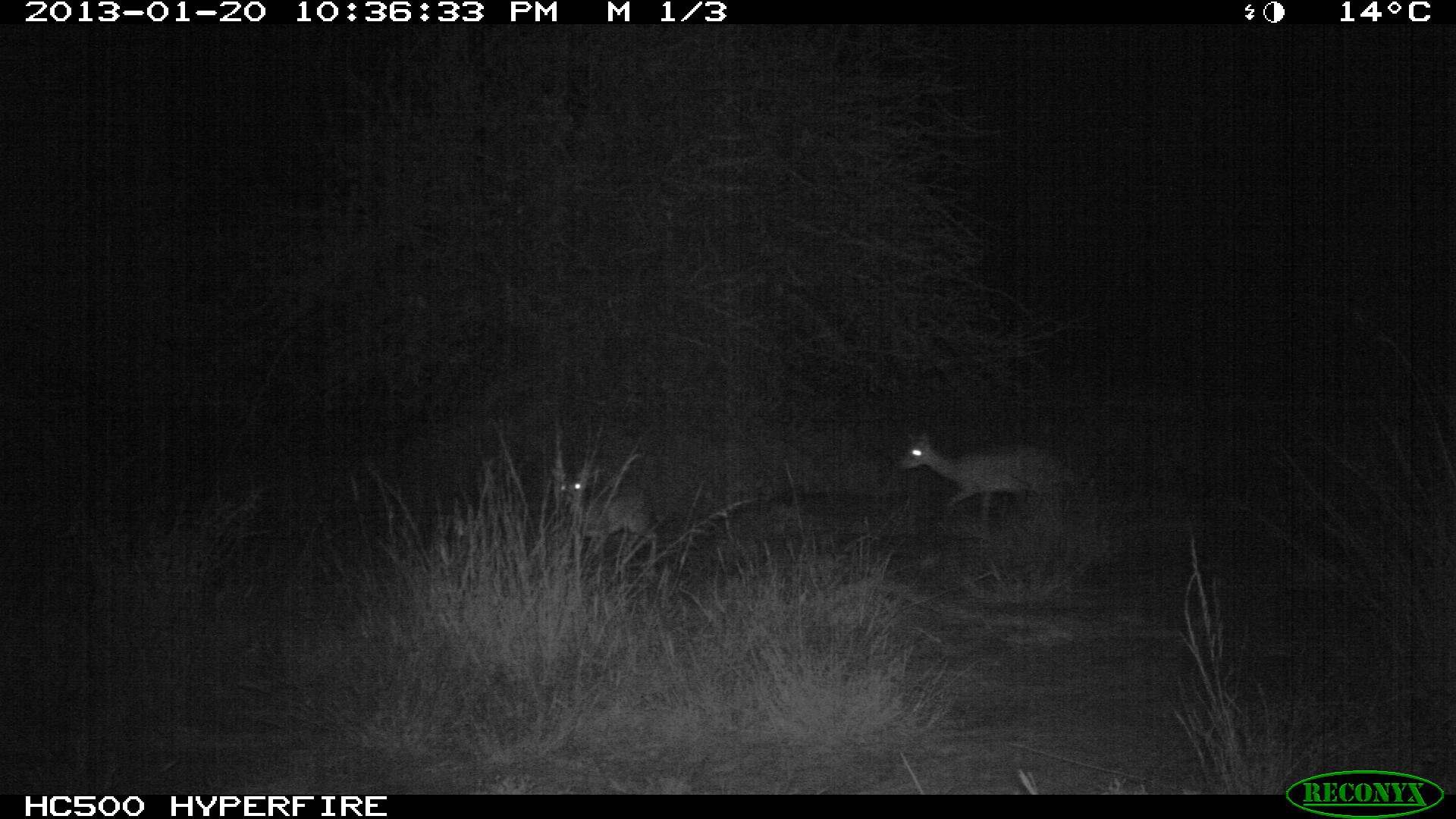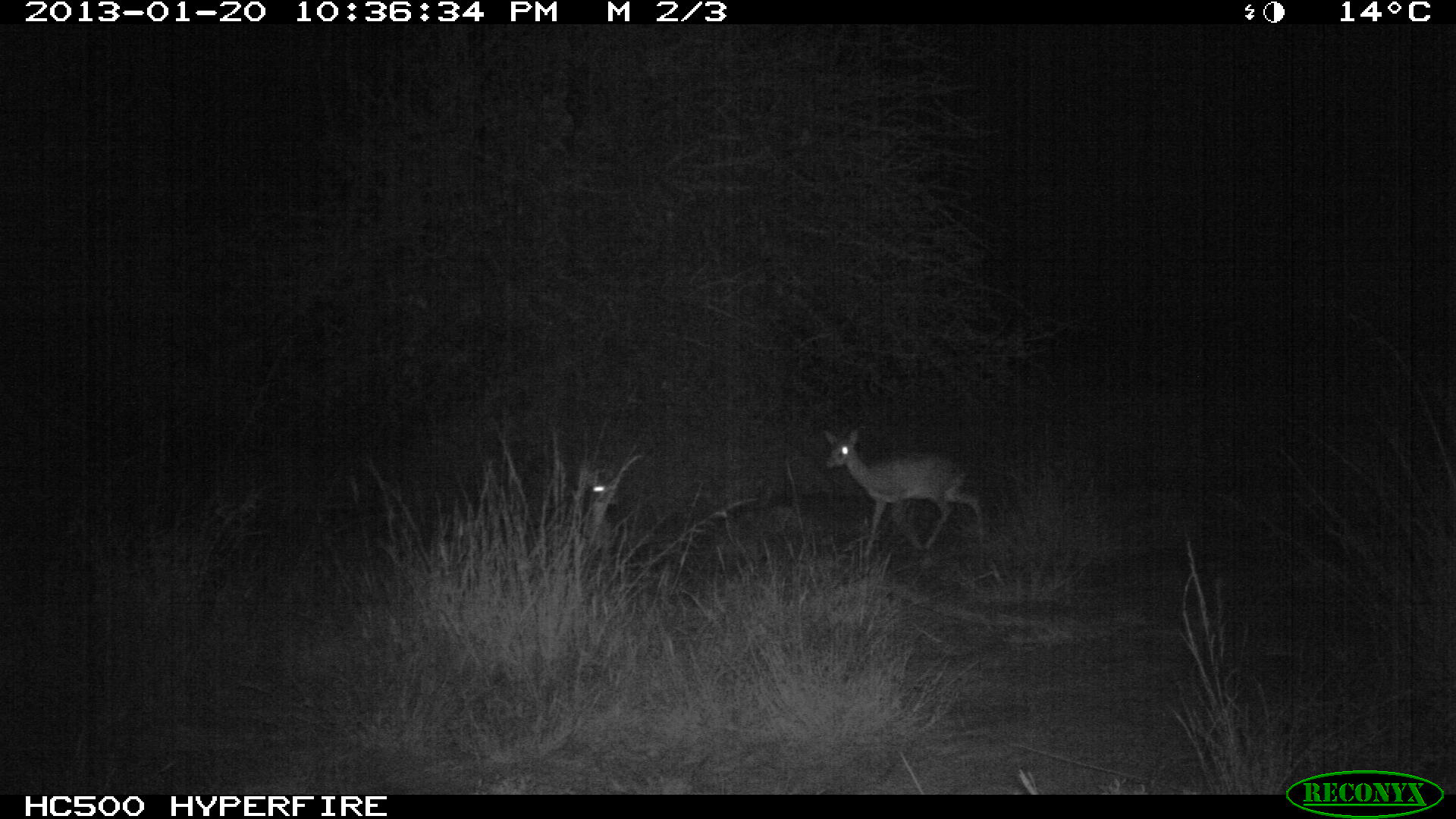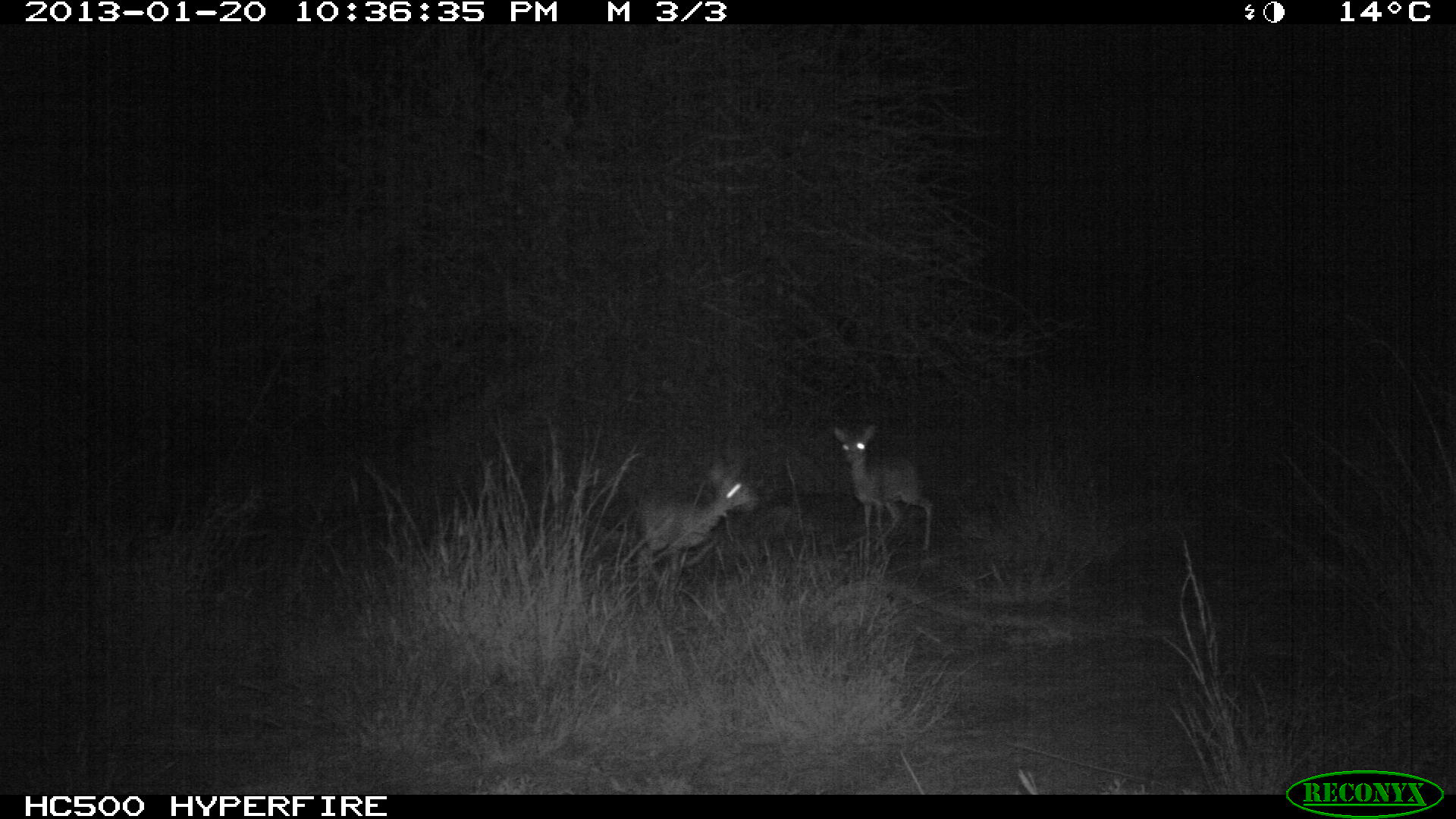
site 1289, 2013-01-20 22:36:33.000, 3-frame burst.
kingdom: Animalia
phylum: Chordata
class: Mammalia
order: Artiodactyla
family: Bovidae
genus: Madoqua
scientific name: Madoqua guentheri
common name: günther's dik-dik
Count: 2.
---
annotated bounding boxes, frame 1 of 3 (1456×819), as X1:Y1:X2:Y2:
madoqua guentheri: 889:419:1058:522; 550:472:659:582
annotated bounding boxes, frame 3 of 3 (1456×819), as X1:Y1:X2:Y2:
madoqua guentheri: 622:461:759:606; 831:423:934:549